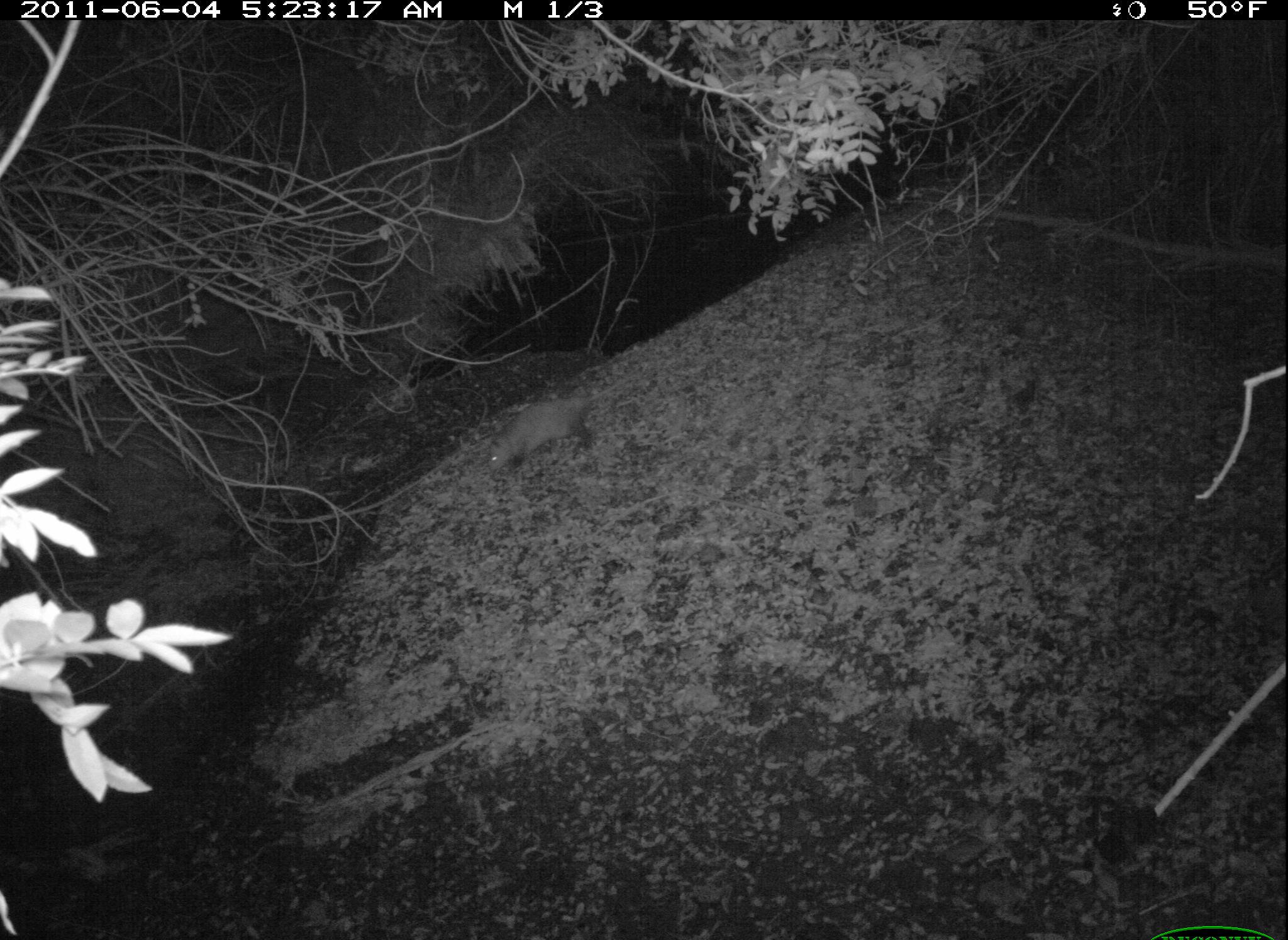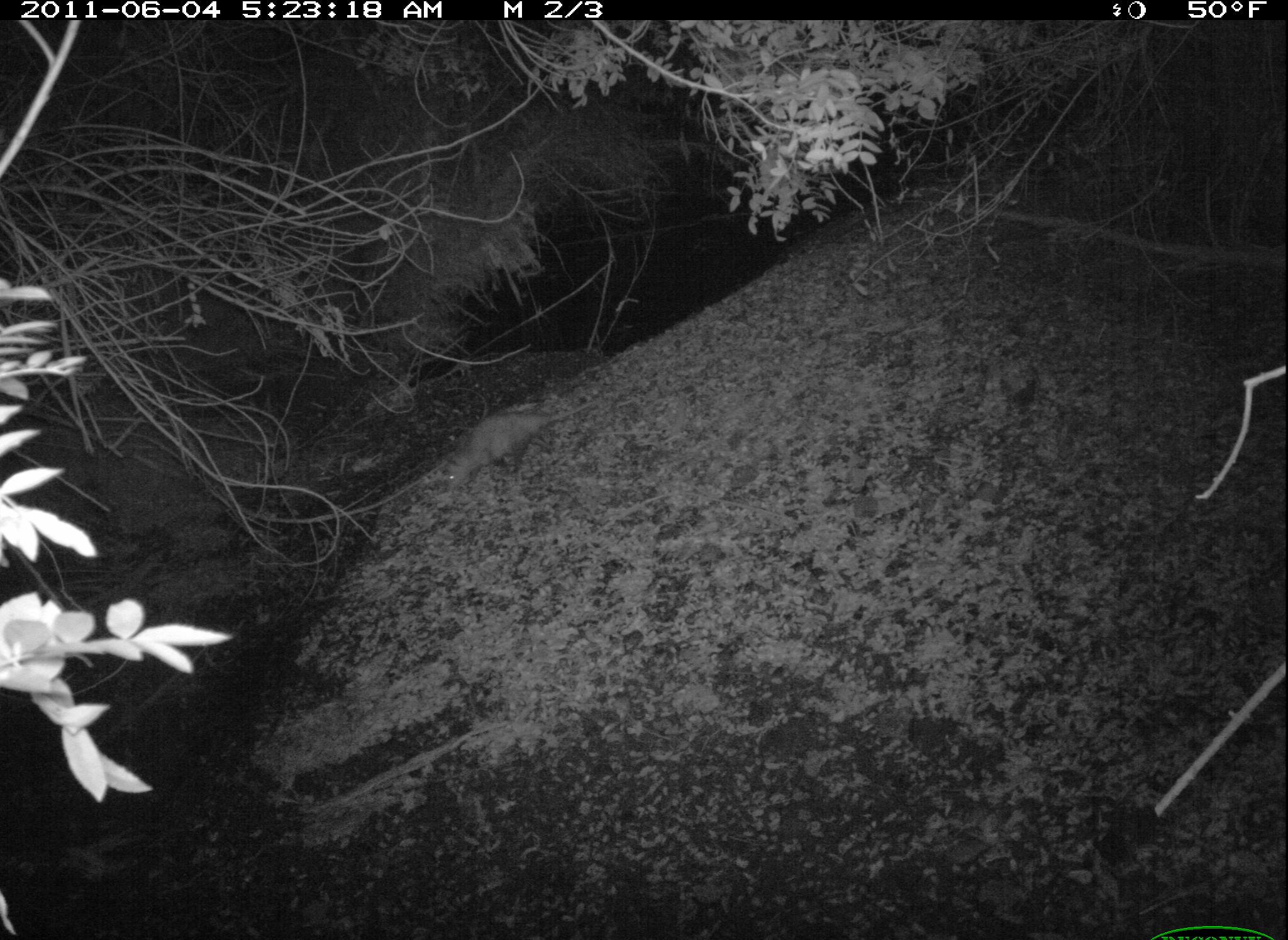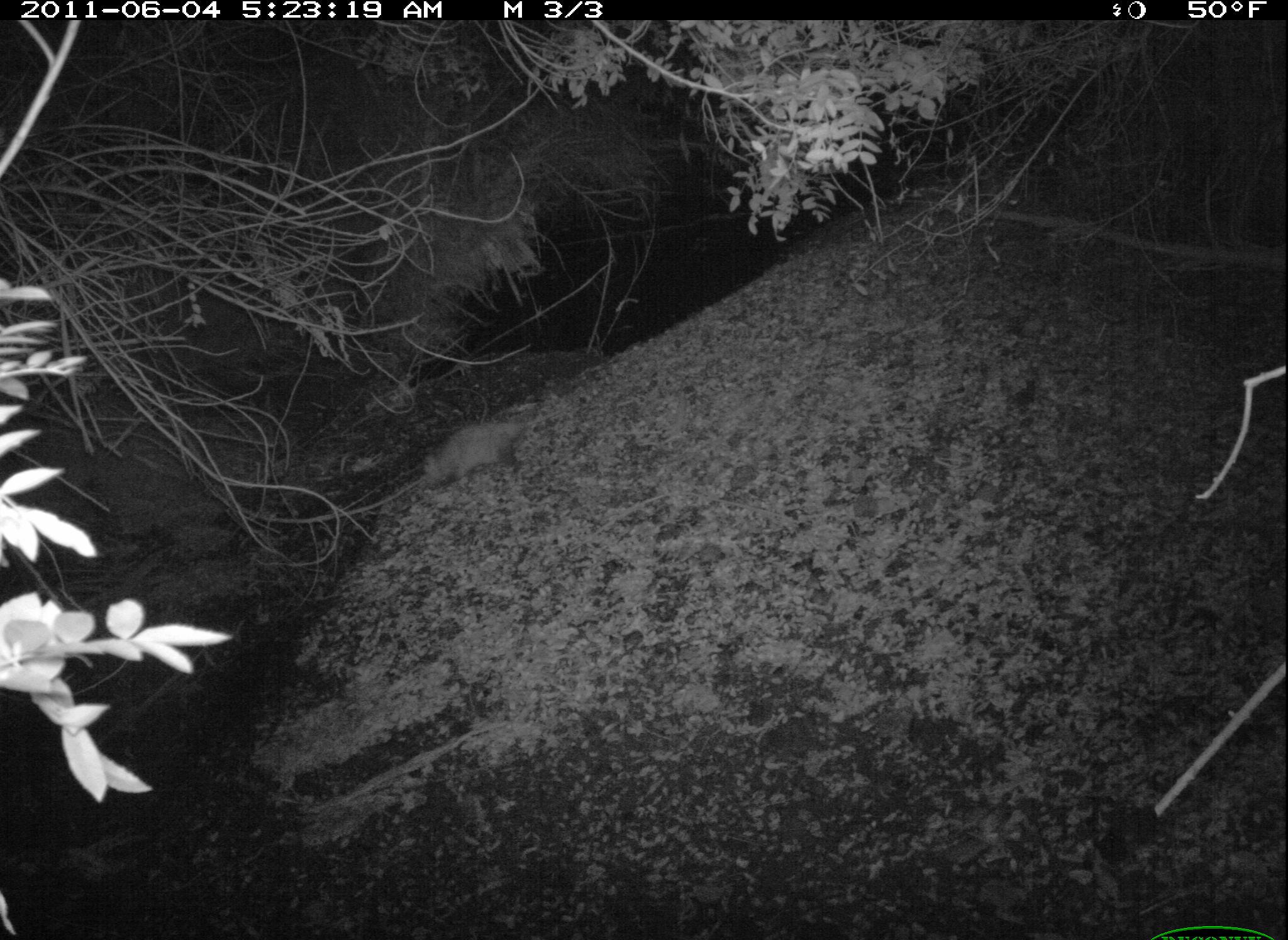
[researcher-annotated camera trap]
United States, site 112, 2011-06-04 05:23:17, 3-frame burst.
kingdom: Animalia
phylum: Chordata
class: Mammalia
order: Didelphimorphia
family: Didelphidae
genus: Didelphis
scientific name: Didelphis virginiana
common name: virginia opossum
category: opossum